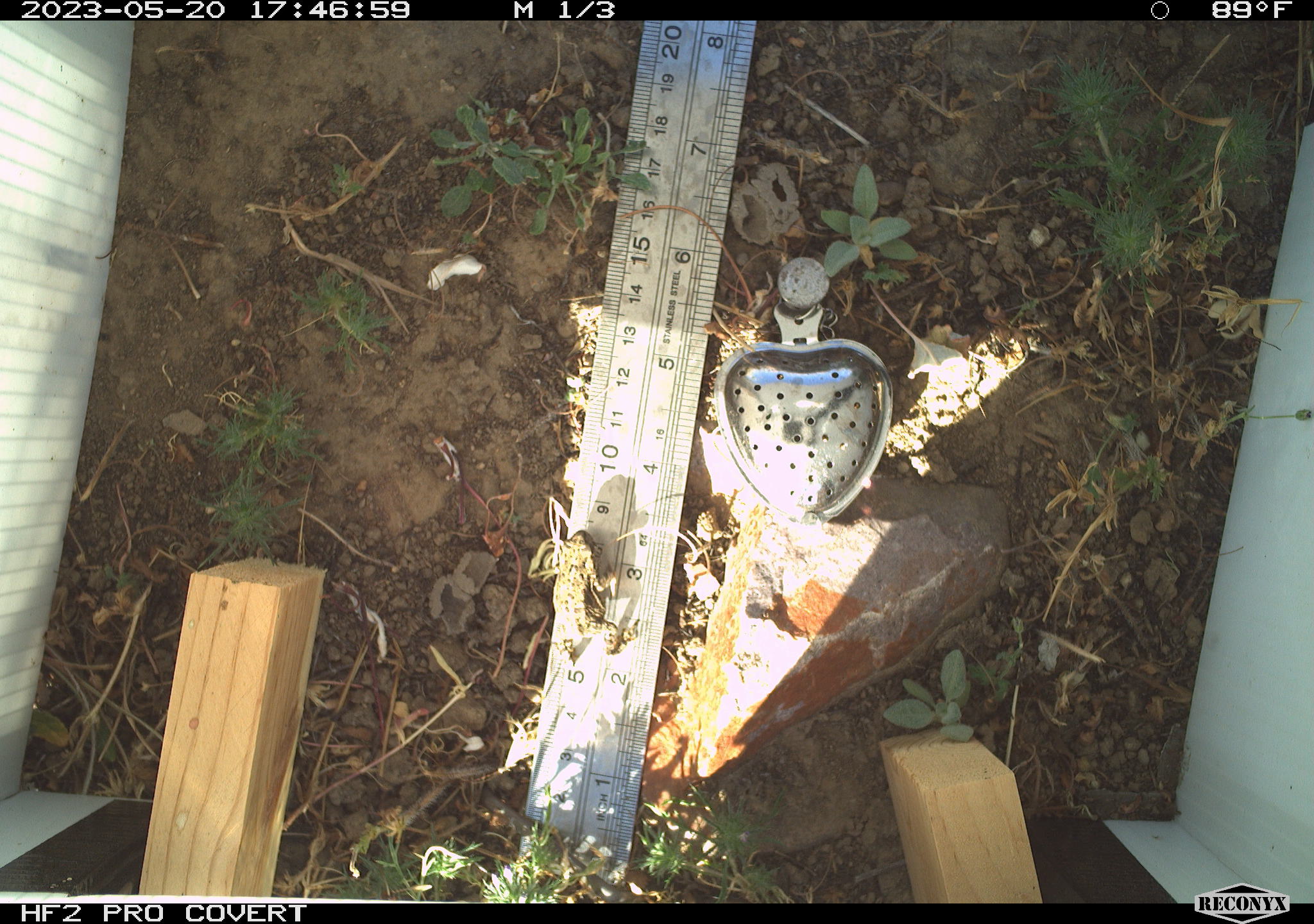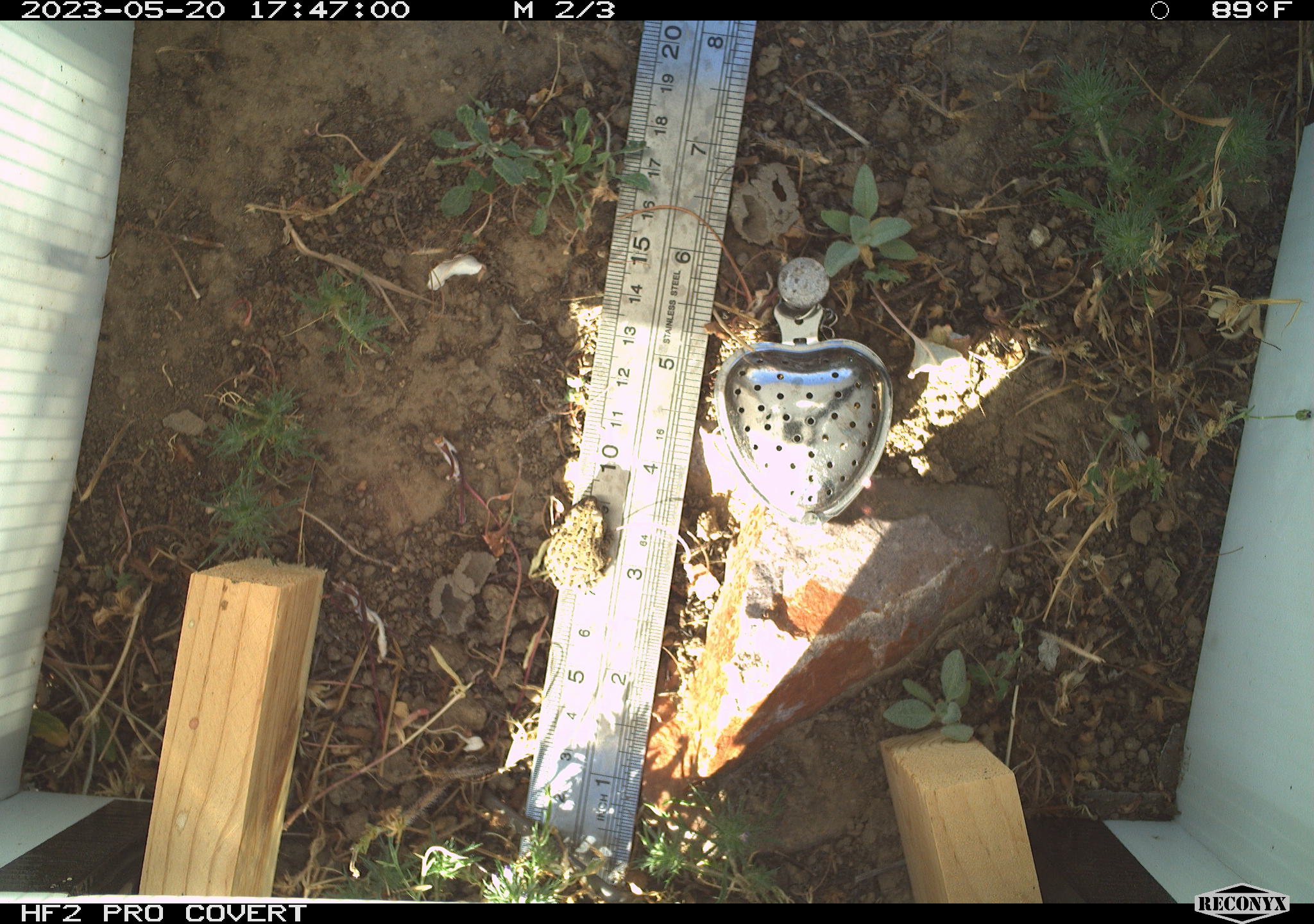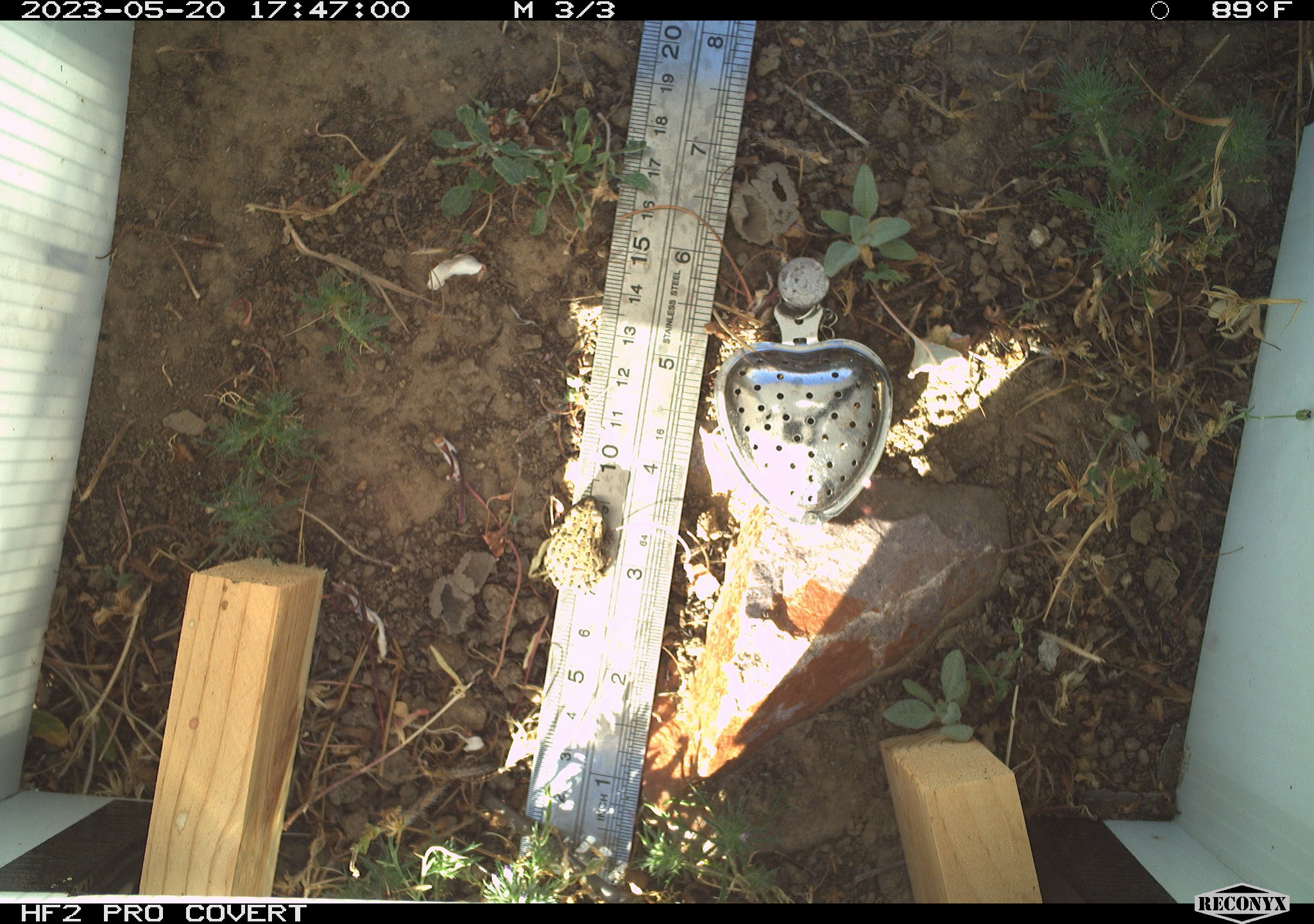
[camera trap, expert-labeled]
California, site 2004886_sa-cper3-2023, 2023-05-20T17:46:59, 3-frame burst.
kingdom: Animalia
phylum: Chordata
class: Amphibia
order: Anura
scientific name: Anura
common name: frogs